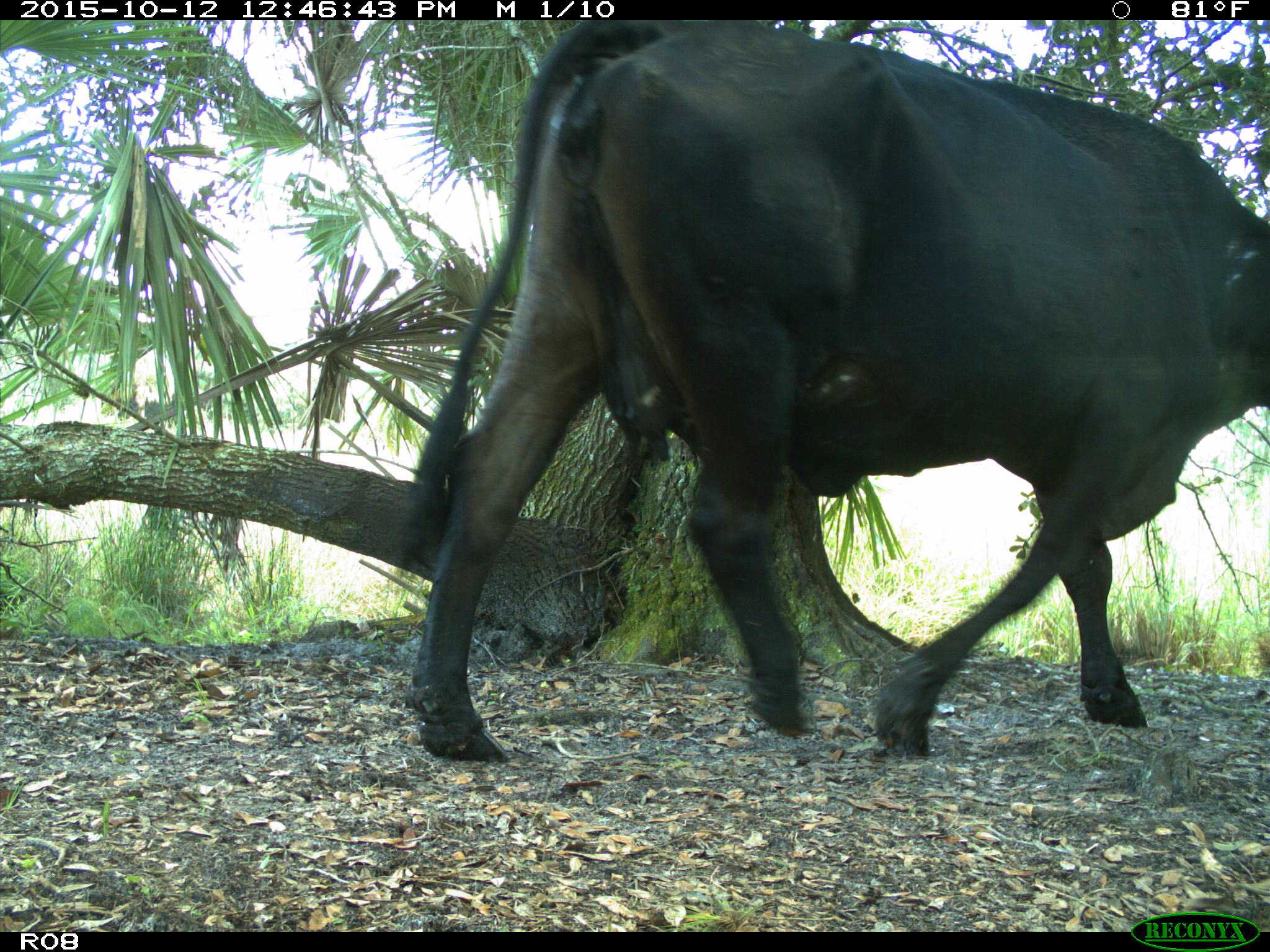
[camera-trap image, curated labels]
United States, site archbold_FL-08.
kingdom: Animalia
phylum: Chordata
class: Mammalia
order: Artiodactyla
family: Bovidae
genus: Bos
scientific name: Bos taurus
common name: domestic cow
Bos taurus (domestic cow).